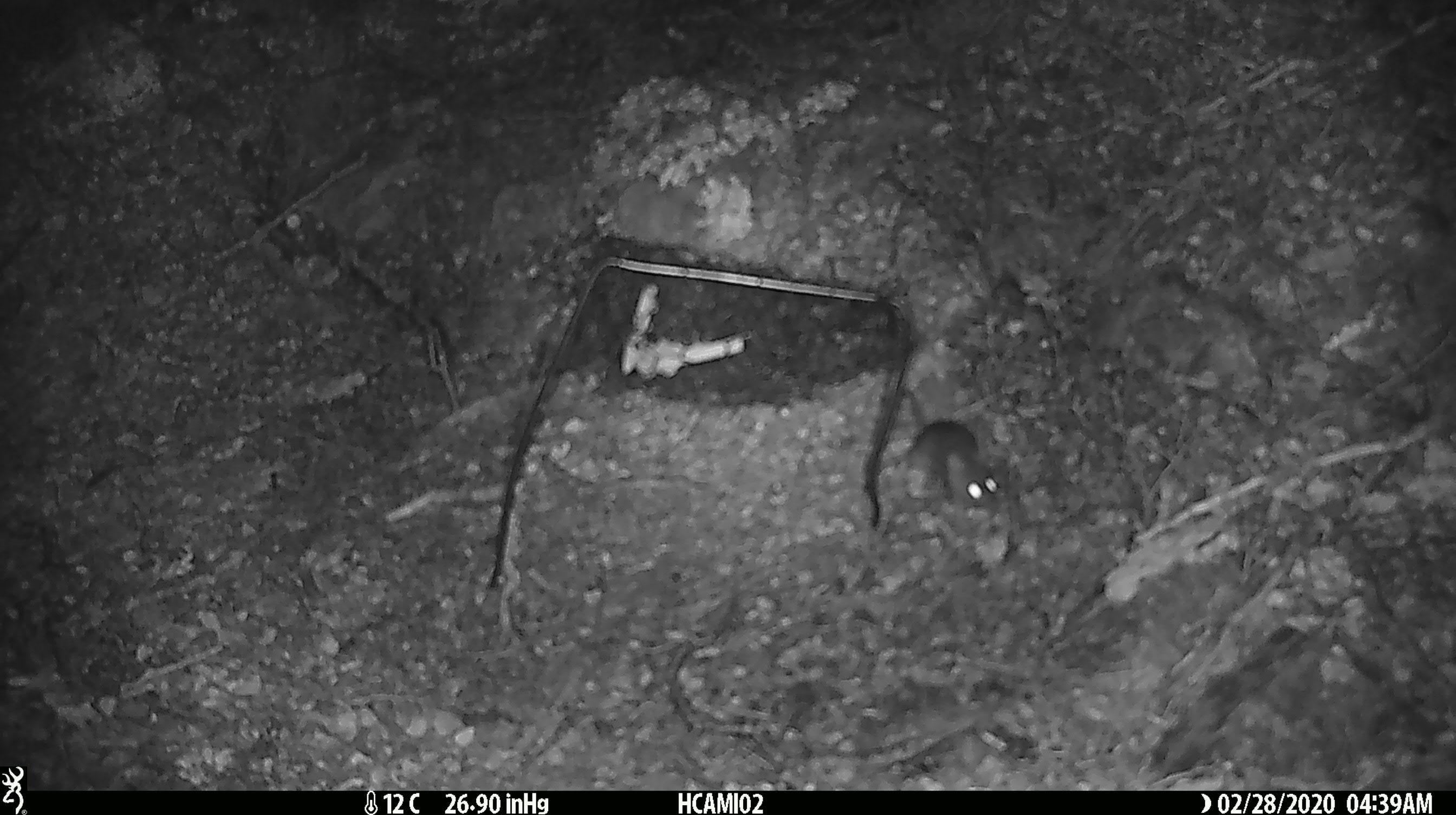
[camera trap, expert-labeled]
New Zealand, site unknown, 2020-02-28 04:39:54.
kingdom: Animalia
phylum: Chordata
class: Mammalia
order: Rodentia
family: Muridae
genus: Mus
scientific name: Mus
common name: mouse